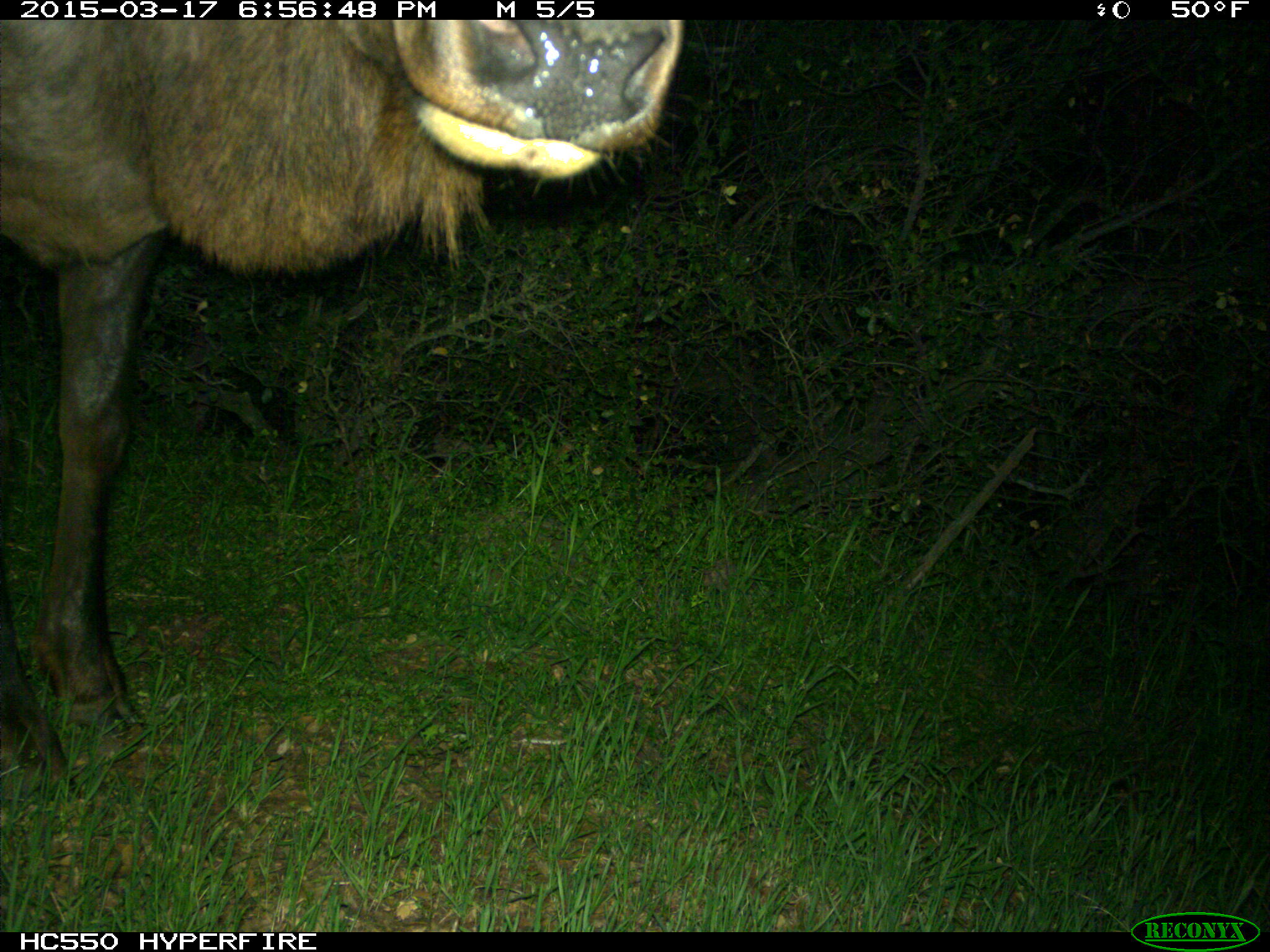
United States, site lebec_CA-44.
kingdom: Animalia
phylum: Chordata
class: Mammalia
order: Artiodactyla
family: Cervidae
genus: Cervus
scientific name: Cervus canadensis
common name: elk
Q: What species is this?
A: Cervus canadensis (elk).